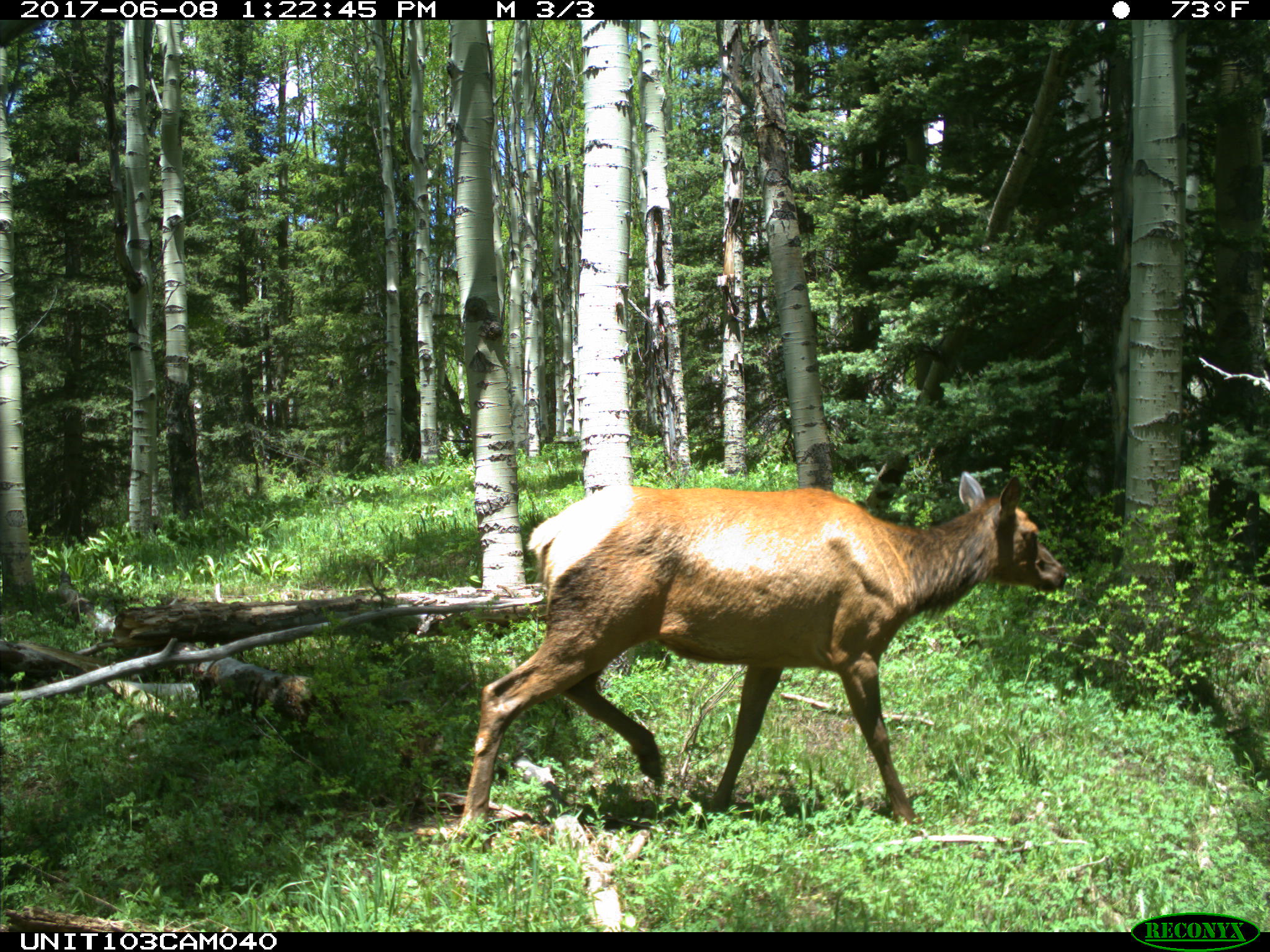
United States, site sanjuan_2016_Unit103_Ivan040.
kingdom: Animalia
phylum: Chordata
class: Mammalia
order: Artiodactyla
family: Cervidae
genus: Cervus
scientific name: Cervus elaphus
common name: red deer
Cervus elaphus (red deer).